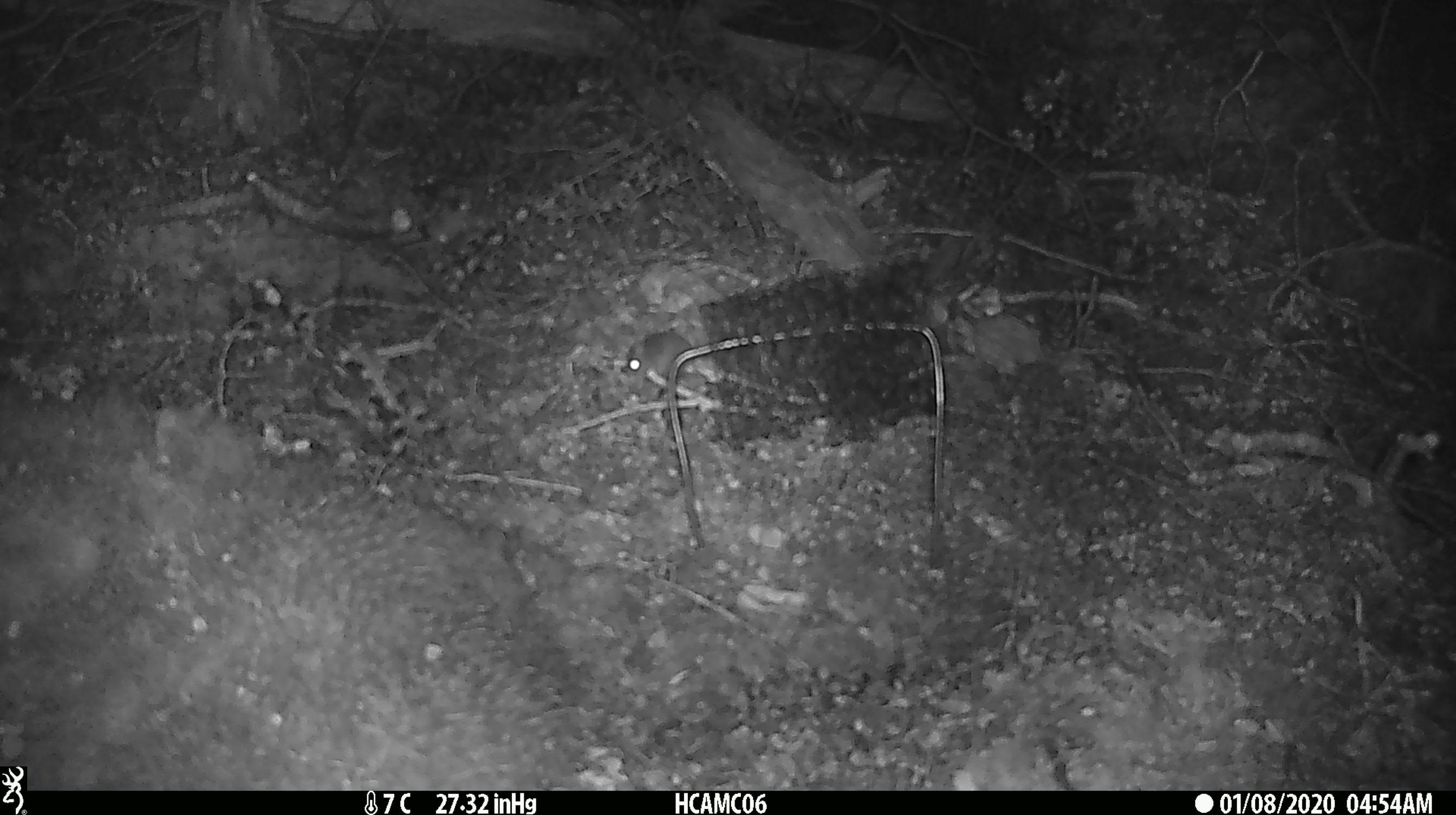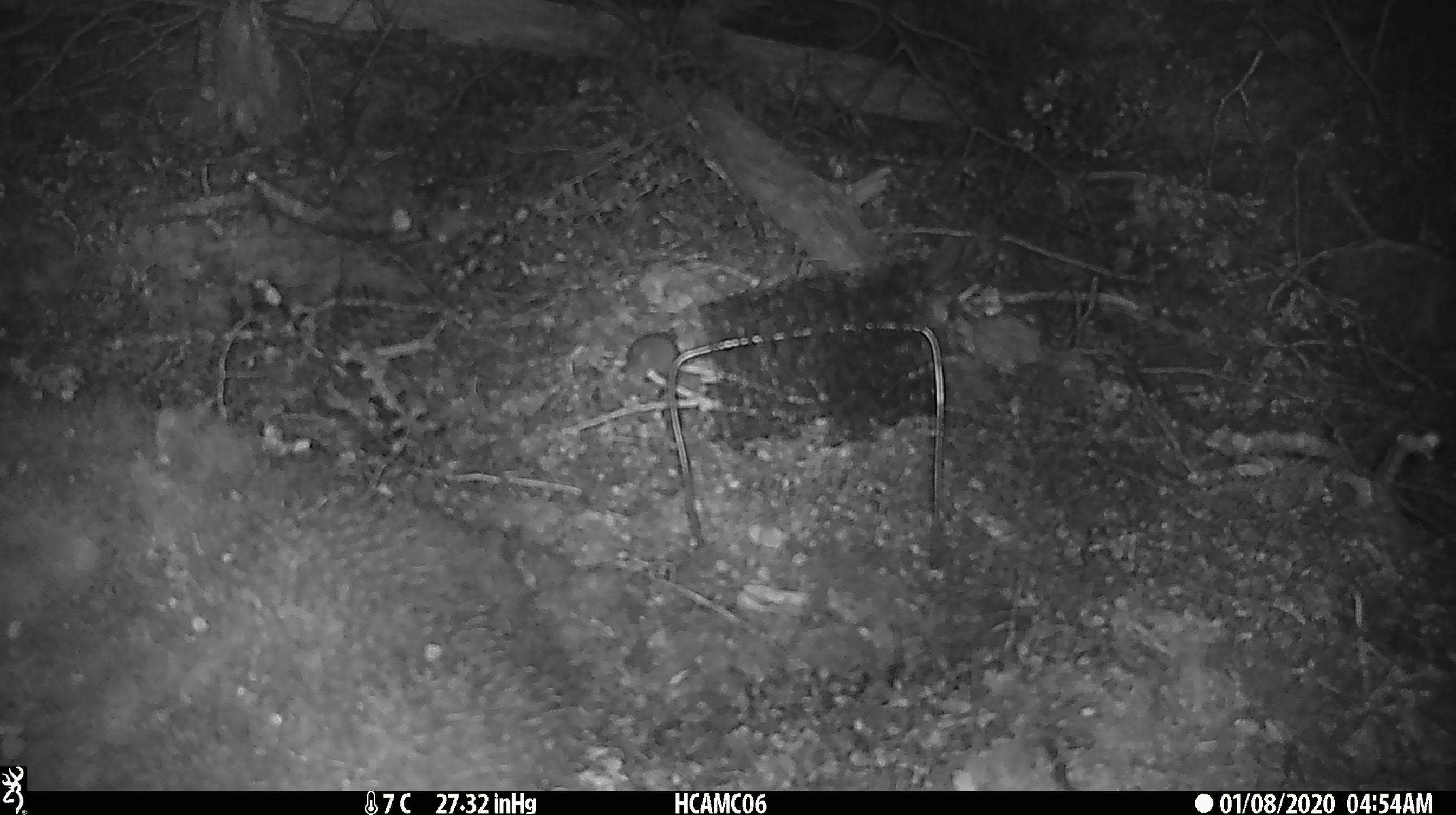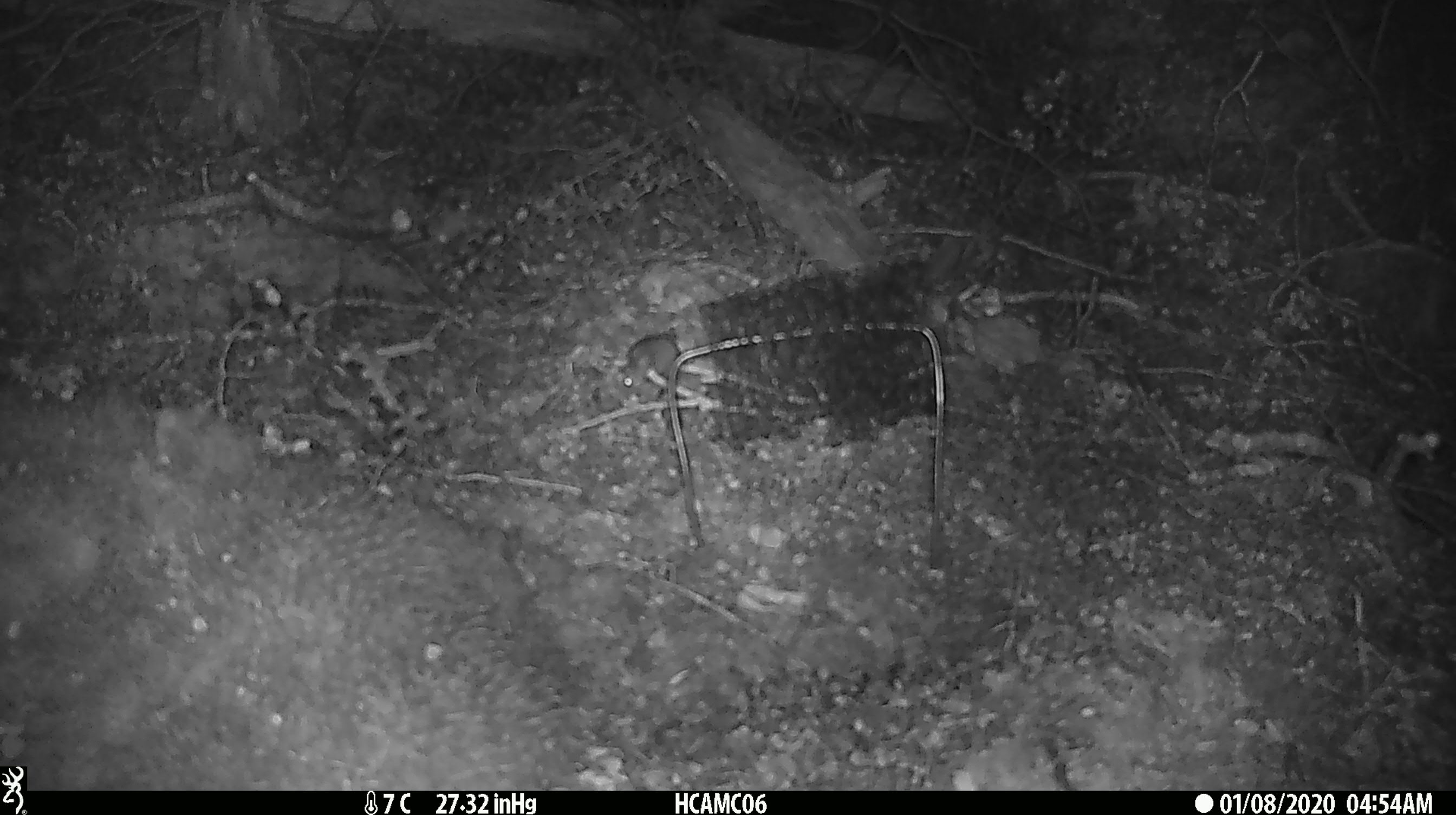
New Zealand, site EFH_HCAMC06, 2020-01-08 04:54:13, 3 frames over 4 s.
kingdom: Animalia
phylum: Chordata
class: Mammalia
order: Rodentia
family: Muridae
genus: Mus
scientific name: Mus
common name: mouse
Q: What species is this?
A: Mouse (Mus).